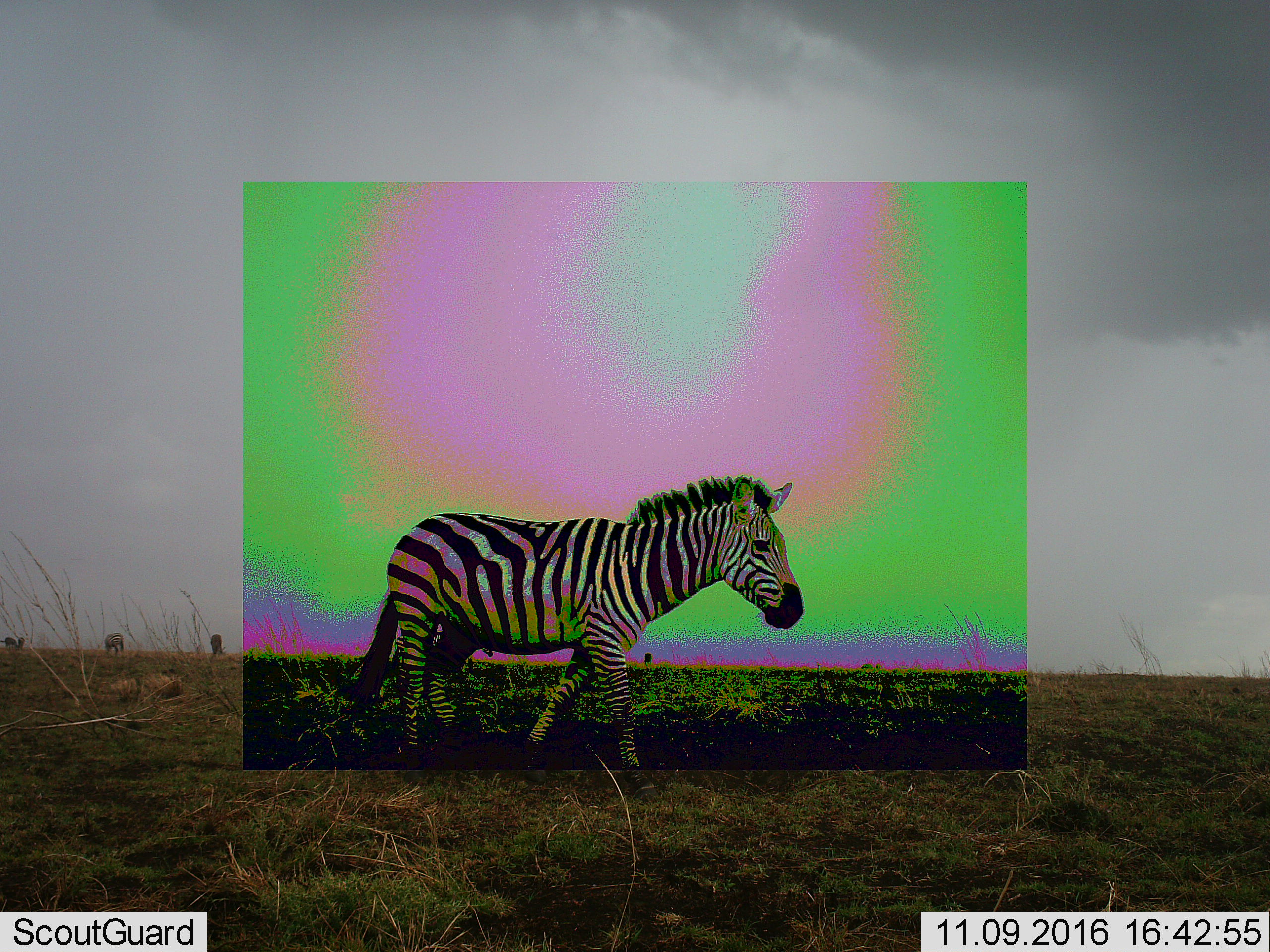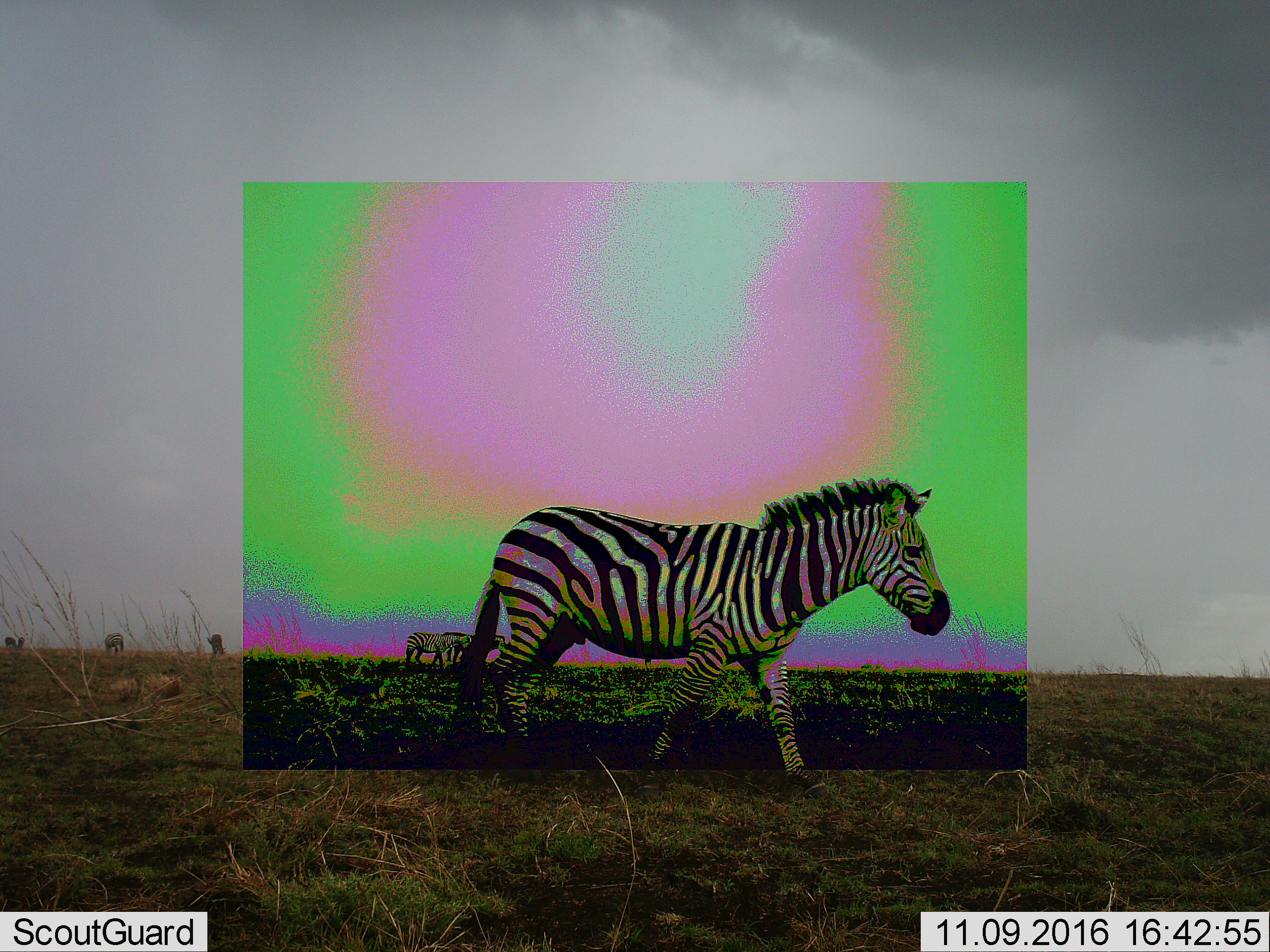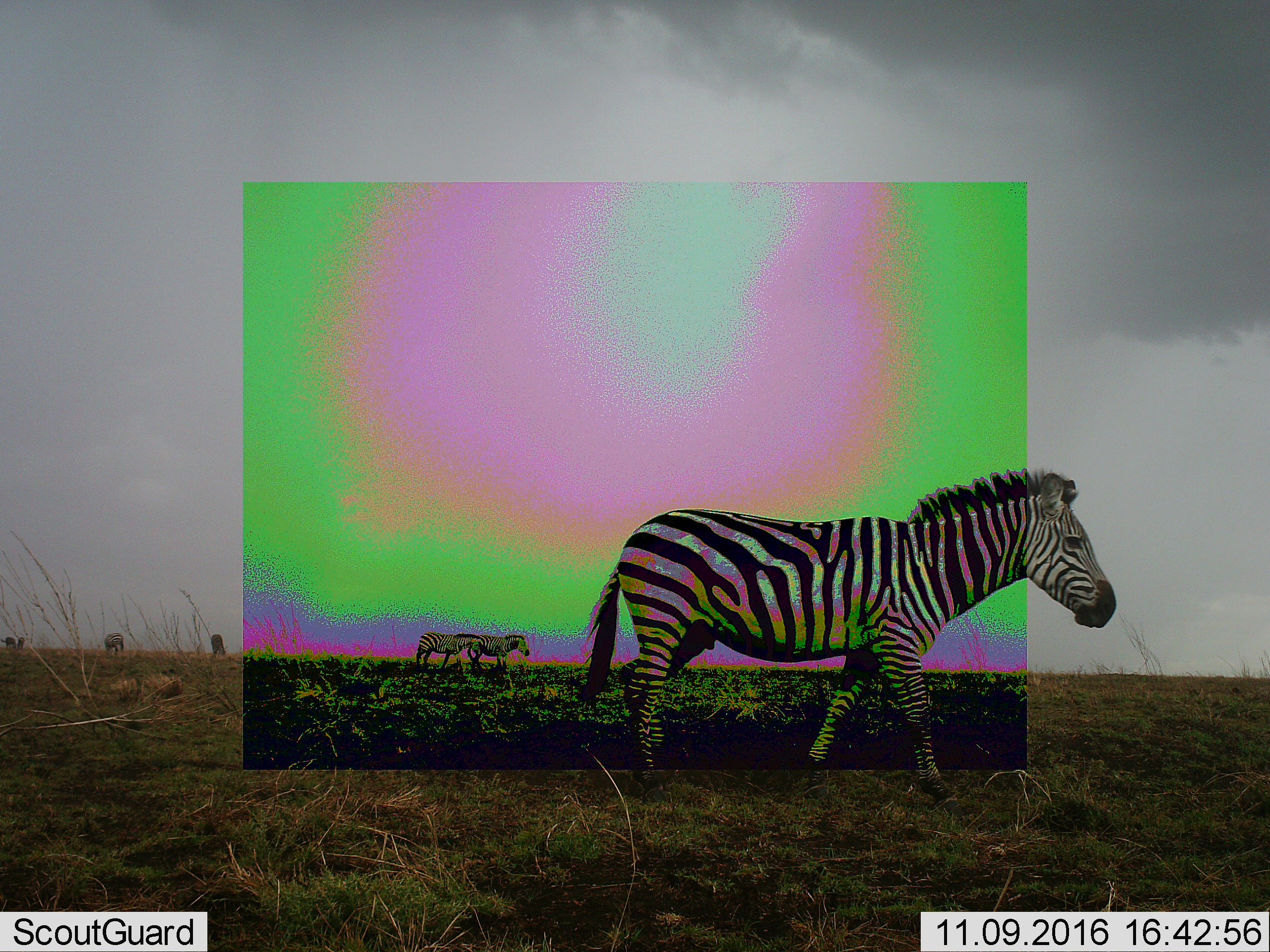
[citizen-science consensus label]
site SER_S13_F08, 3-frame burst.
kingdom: Animalia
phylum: Chordata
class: Mammalia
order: Perissodactyla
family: Equidae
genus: Equus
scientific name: Equus quagga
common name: plains zebra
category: zebraplains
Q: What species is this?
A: Zebraplains (plains zebra) (Equus quagga).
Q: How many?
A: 4.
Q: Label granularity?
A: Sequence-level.